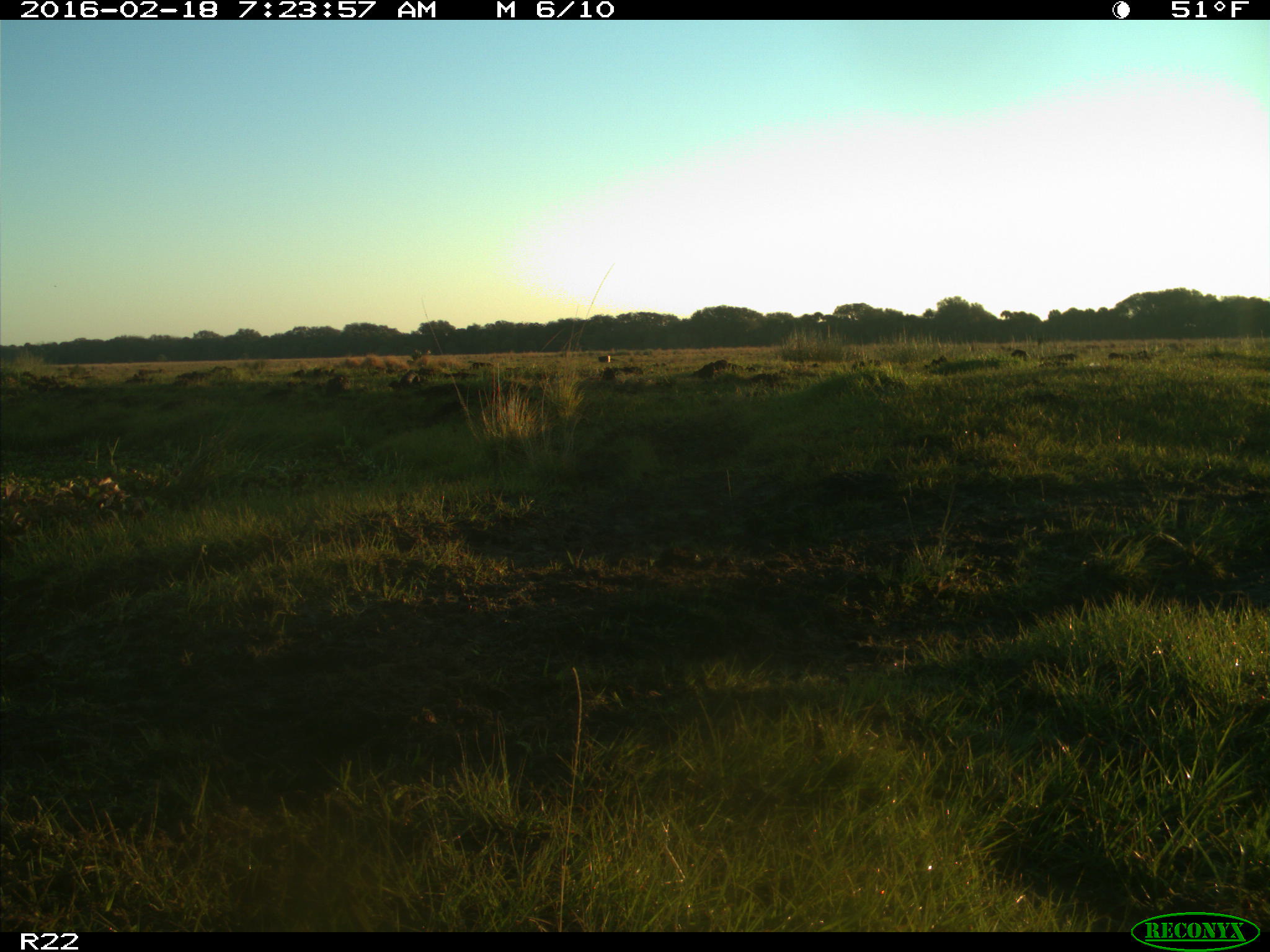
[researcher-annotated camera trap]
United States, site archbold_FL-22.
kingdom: Animalia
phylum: Chordata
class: Mammalia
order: Artiodactyla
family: Bovidae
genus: Bos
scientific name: Bos taurus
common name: domestic cow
Bos taurus (domestic cow).